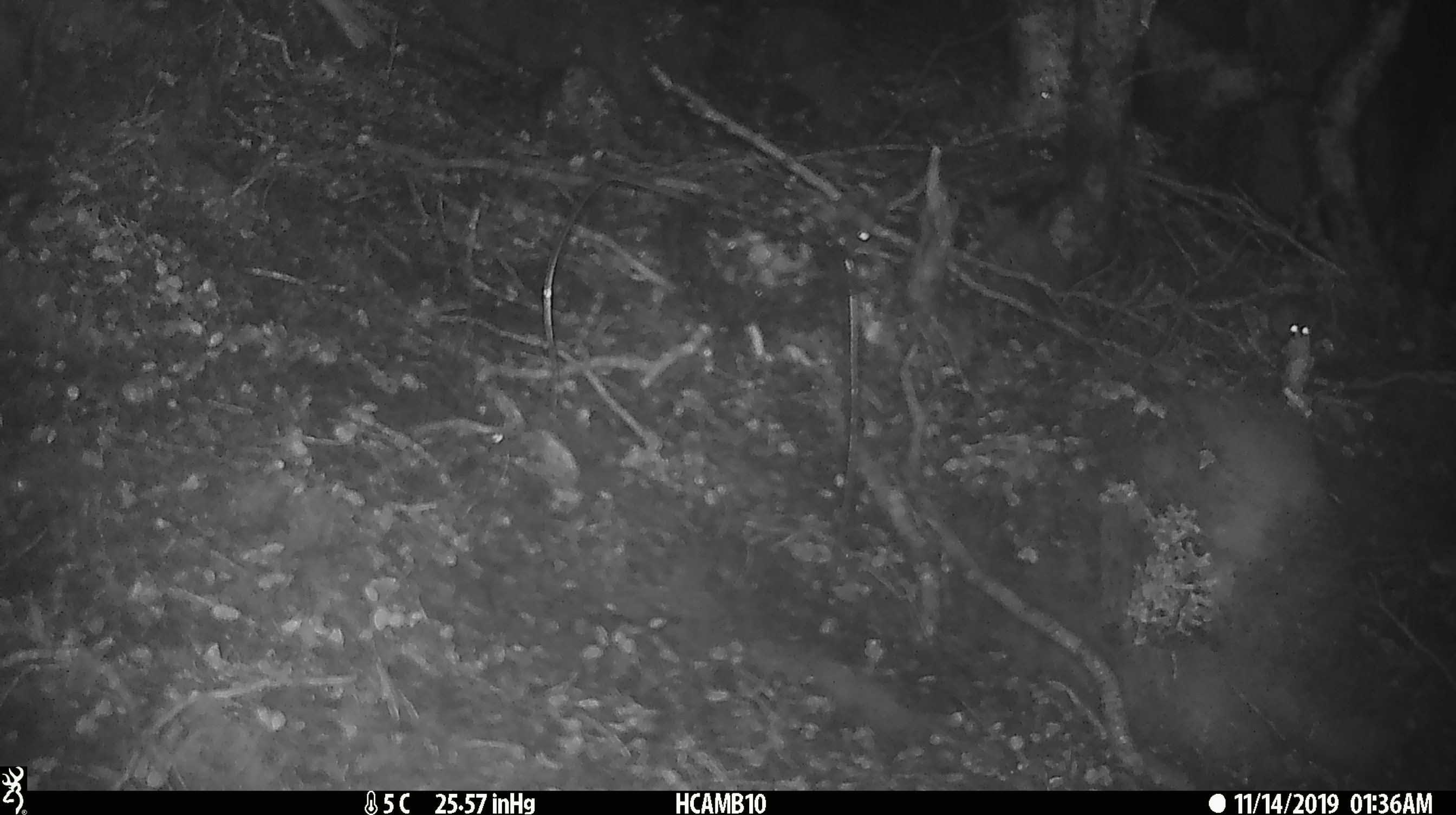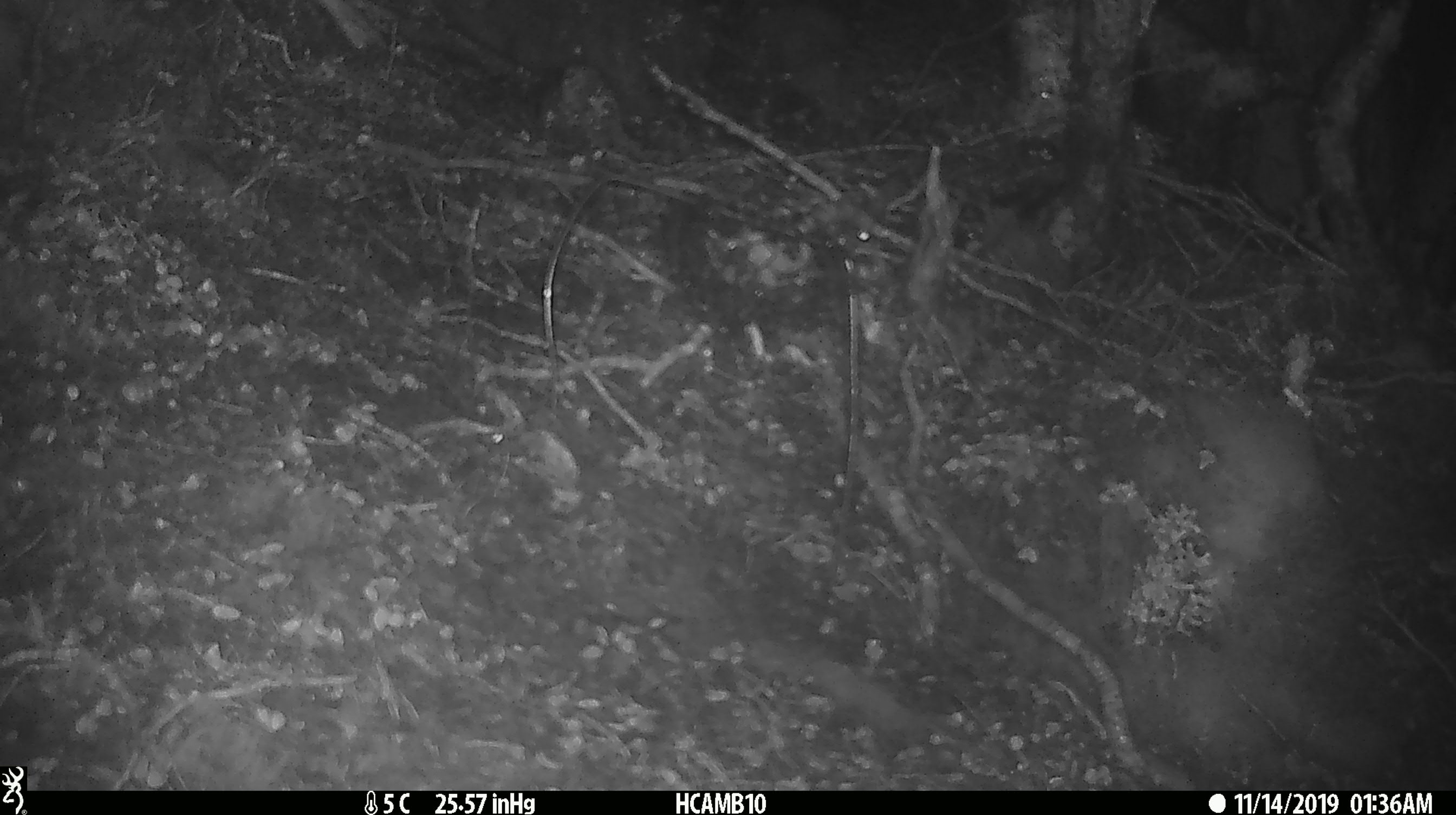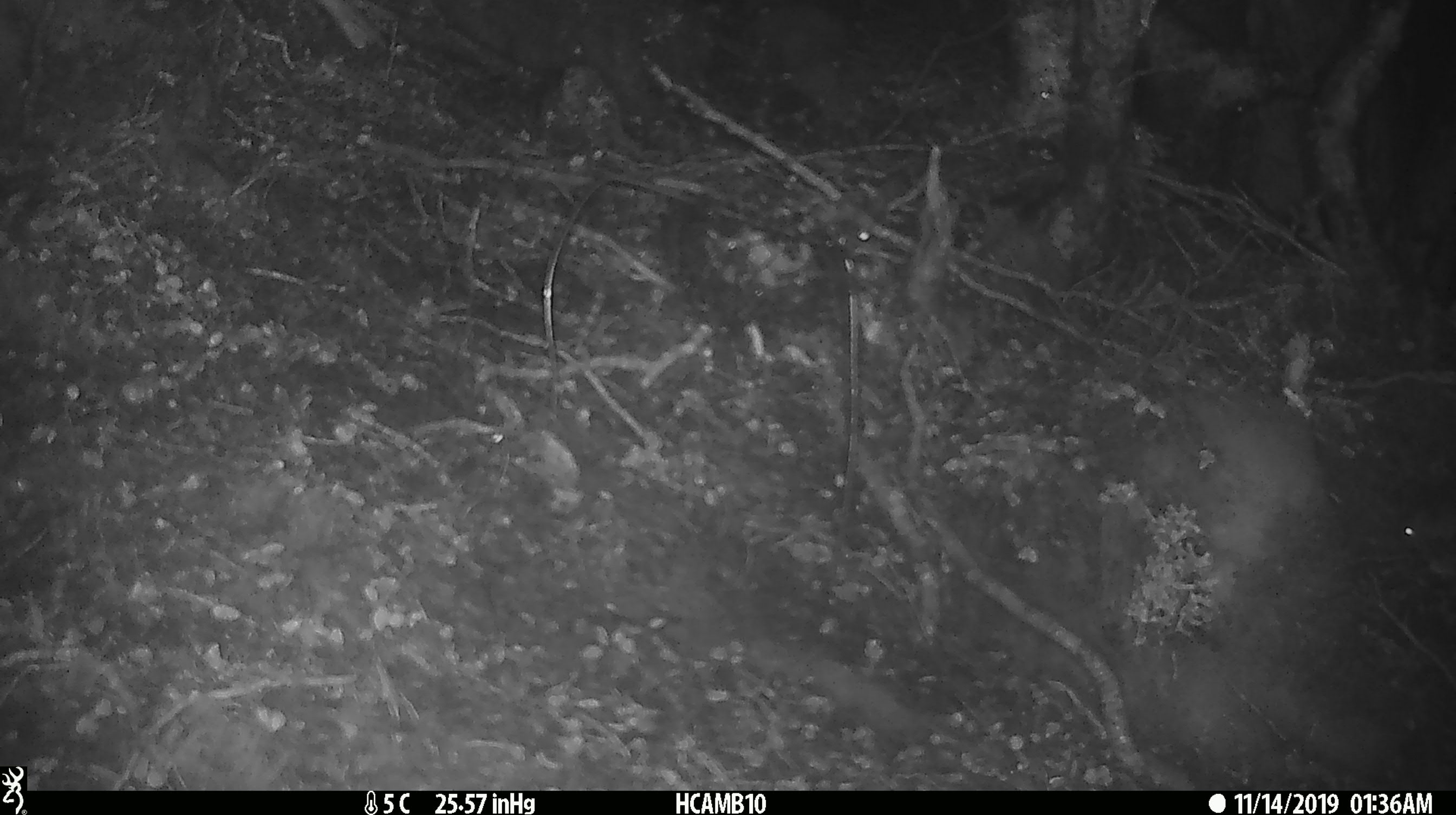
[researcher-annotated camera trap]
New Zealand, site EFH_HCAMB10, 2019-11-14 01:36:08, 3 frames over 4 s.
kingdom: Animalia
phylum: Chordata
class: Mammalia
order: Rodentia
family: Muridae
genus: Mus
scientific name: Mus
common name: mouse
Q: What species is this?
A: Mouse (Mus).